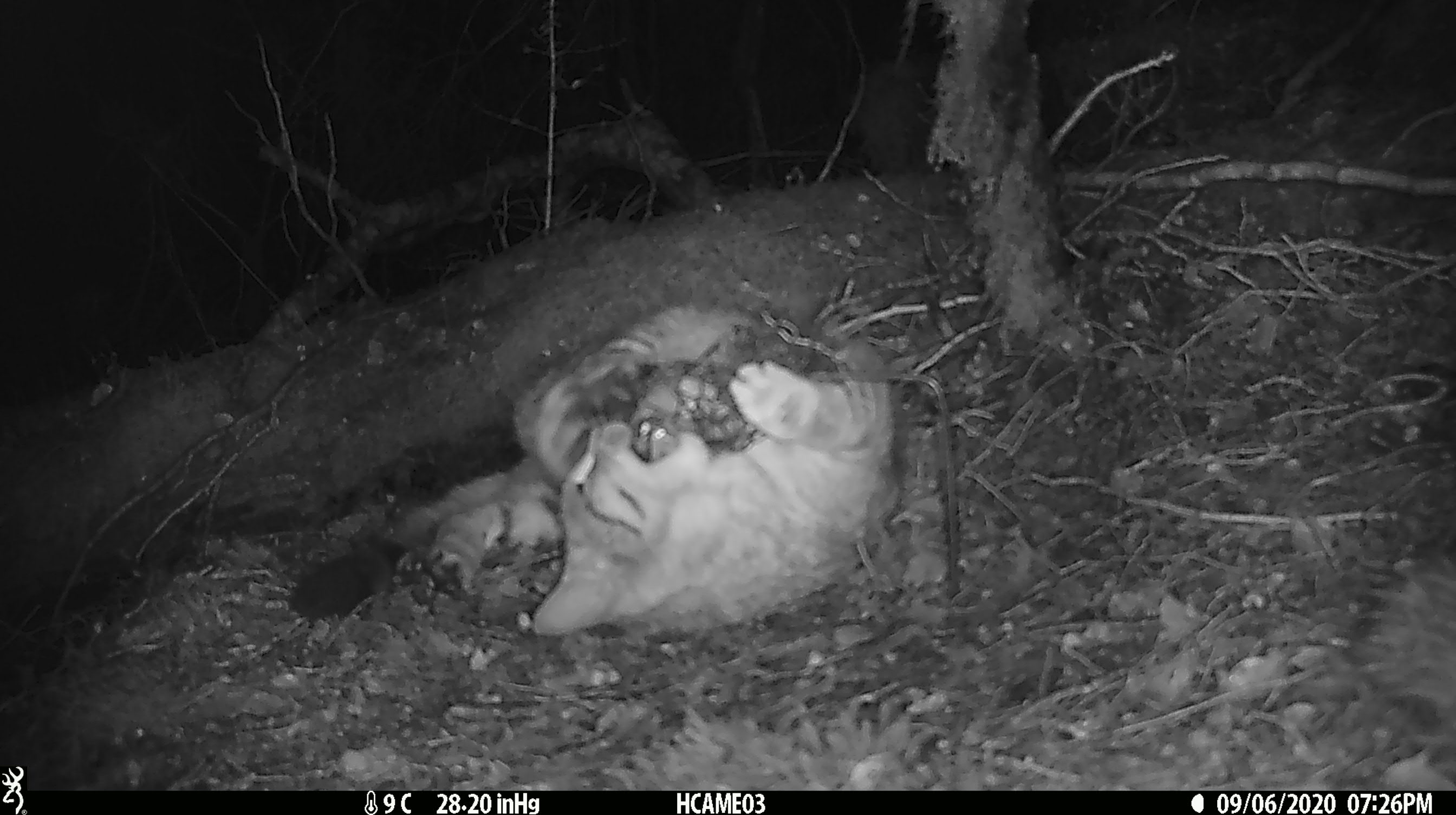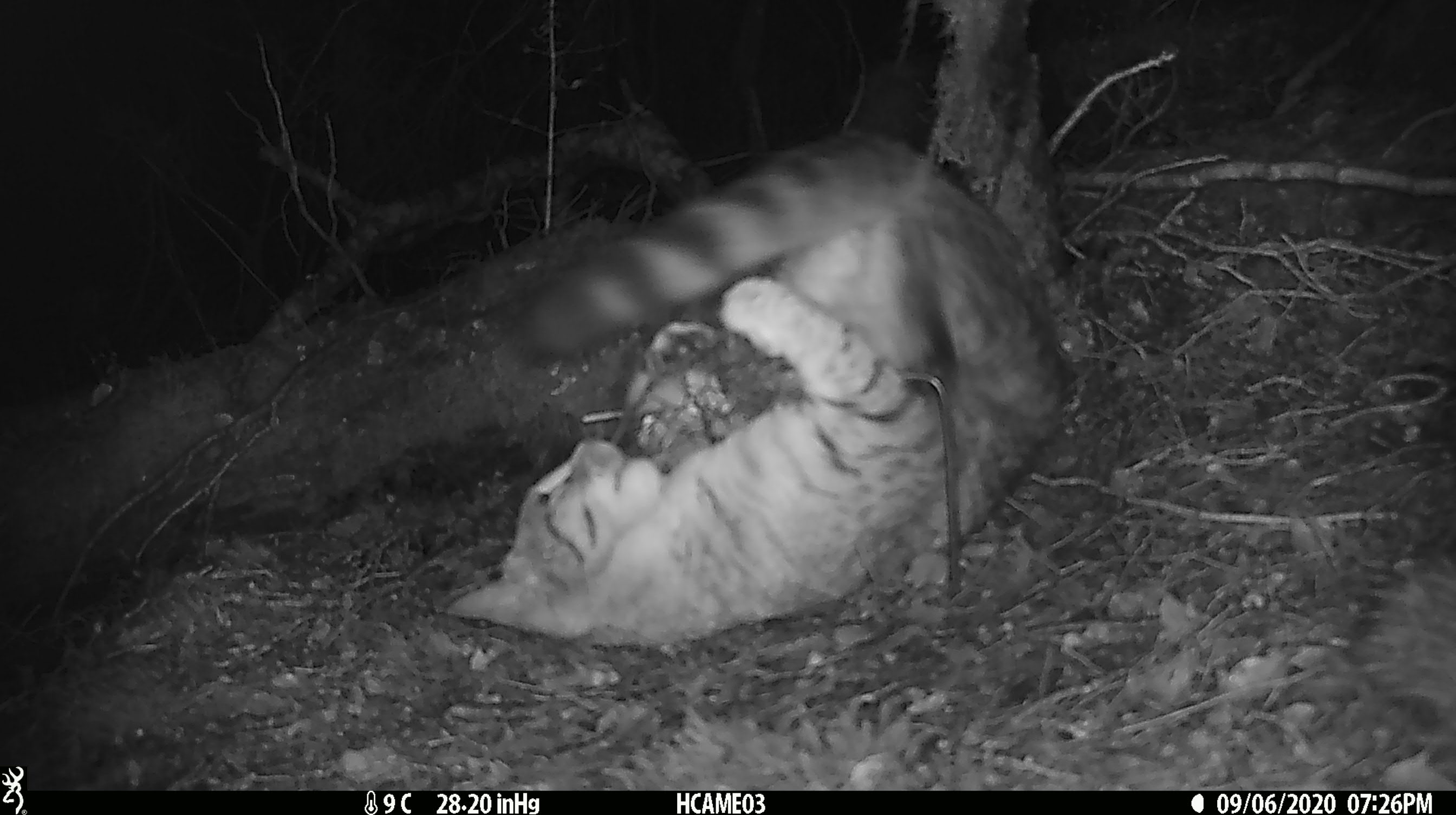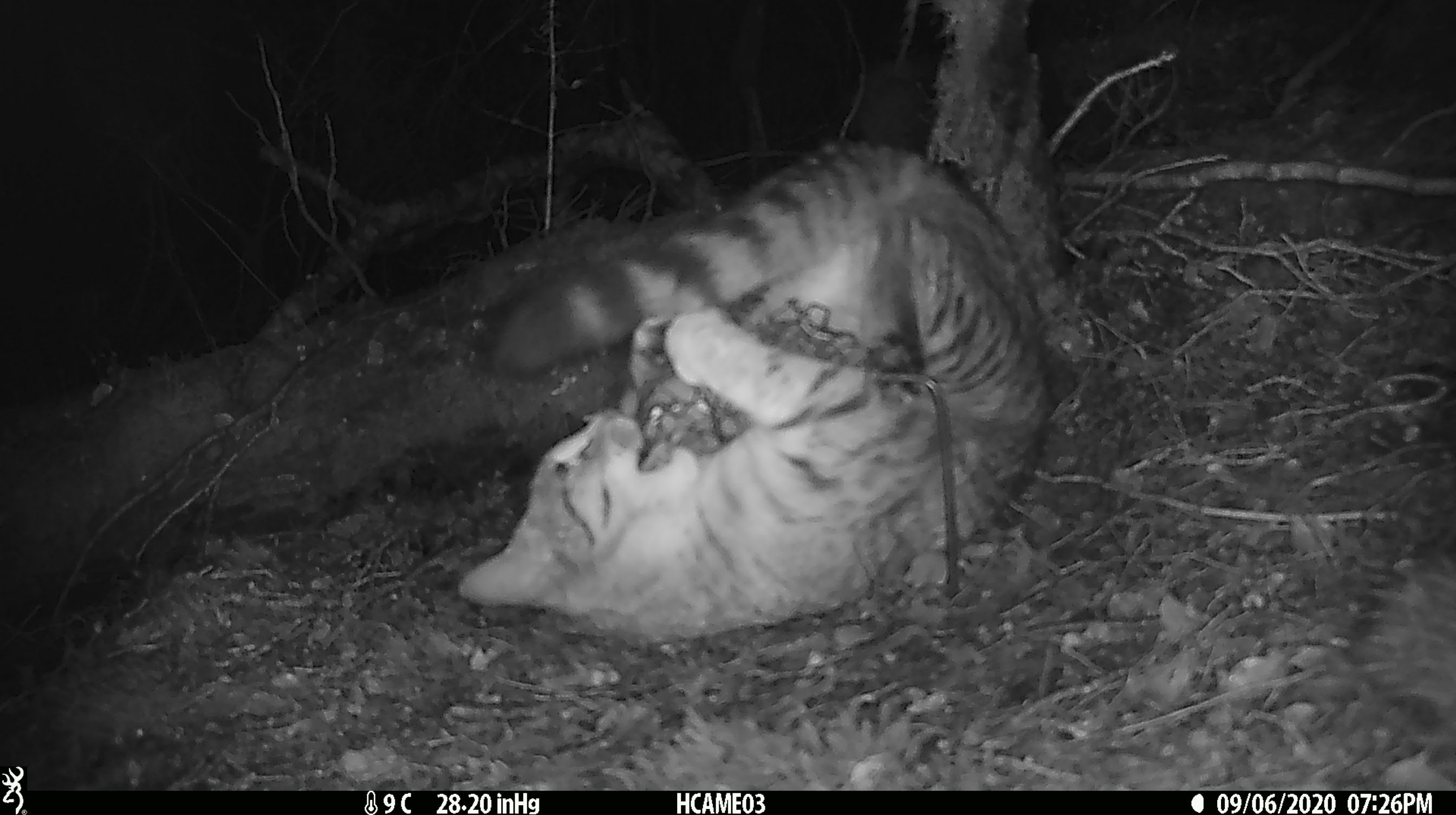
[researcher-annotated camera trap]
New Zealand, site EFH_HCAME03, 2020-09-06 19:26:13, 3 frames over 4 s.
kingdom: Animalia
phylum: Chordata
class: Mammalia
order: Carnivora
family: Felidae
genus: Felis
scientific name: Felis catus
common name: domestic cat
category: cat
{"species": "cat (domestic cat) (Felis catus)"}